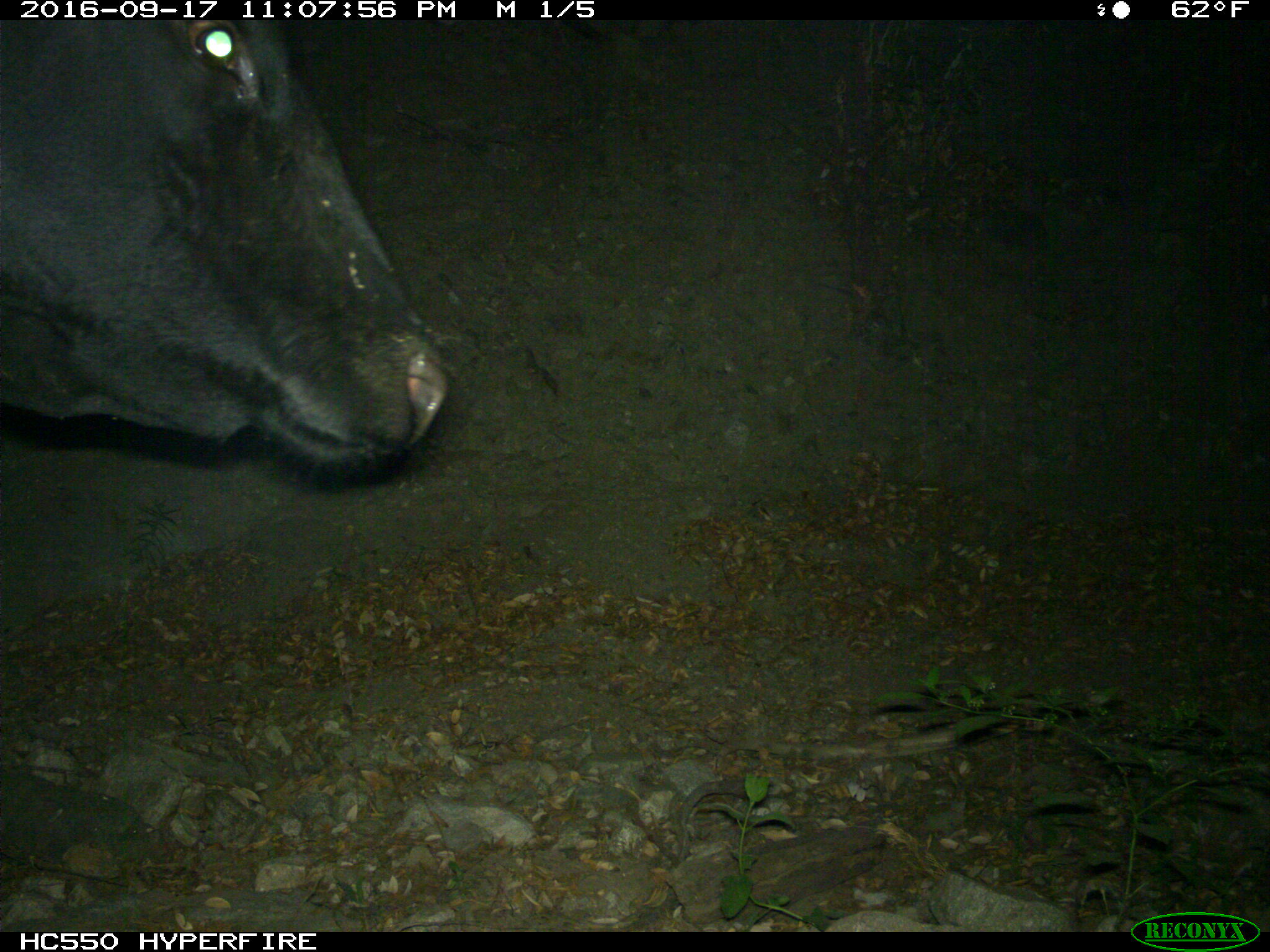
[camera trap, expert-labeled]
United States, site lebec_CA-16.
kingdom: Animalia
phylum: Chordata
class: Mammalia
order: Artiodactyla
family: Bovidae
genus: Bos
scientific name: Bos taurus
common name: domestic cow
Bos taurus (domestic cow).